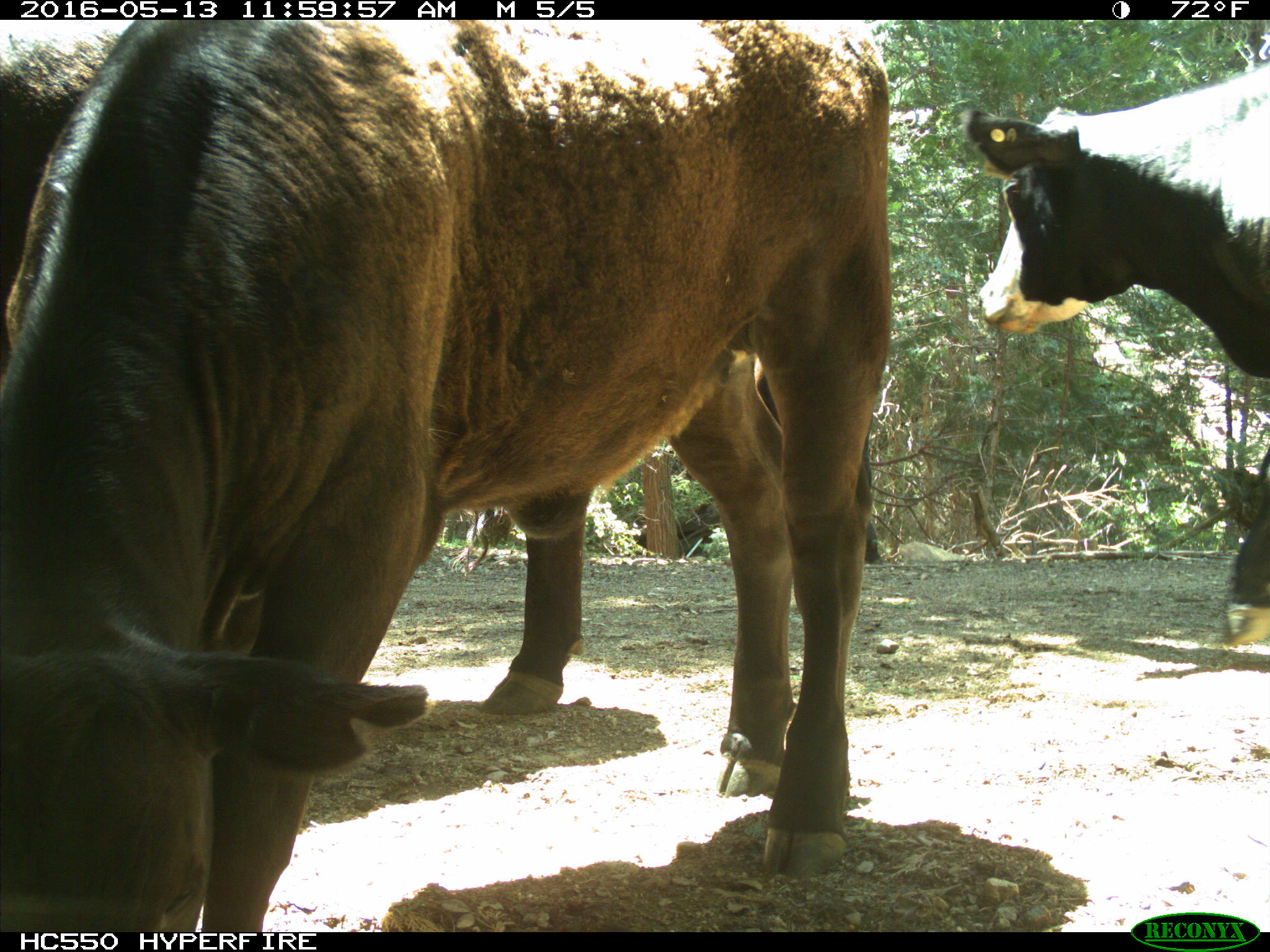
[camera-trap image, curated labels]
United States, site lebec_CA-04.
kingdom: Animalia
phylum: Chordata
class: Mammalia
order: Artiodactyla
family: Bovidae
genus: Bos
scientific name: Bos taurus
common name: domestic cow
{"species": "Bos taurus (domestic cow)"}